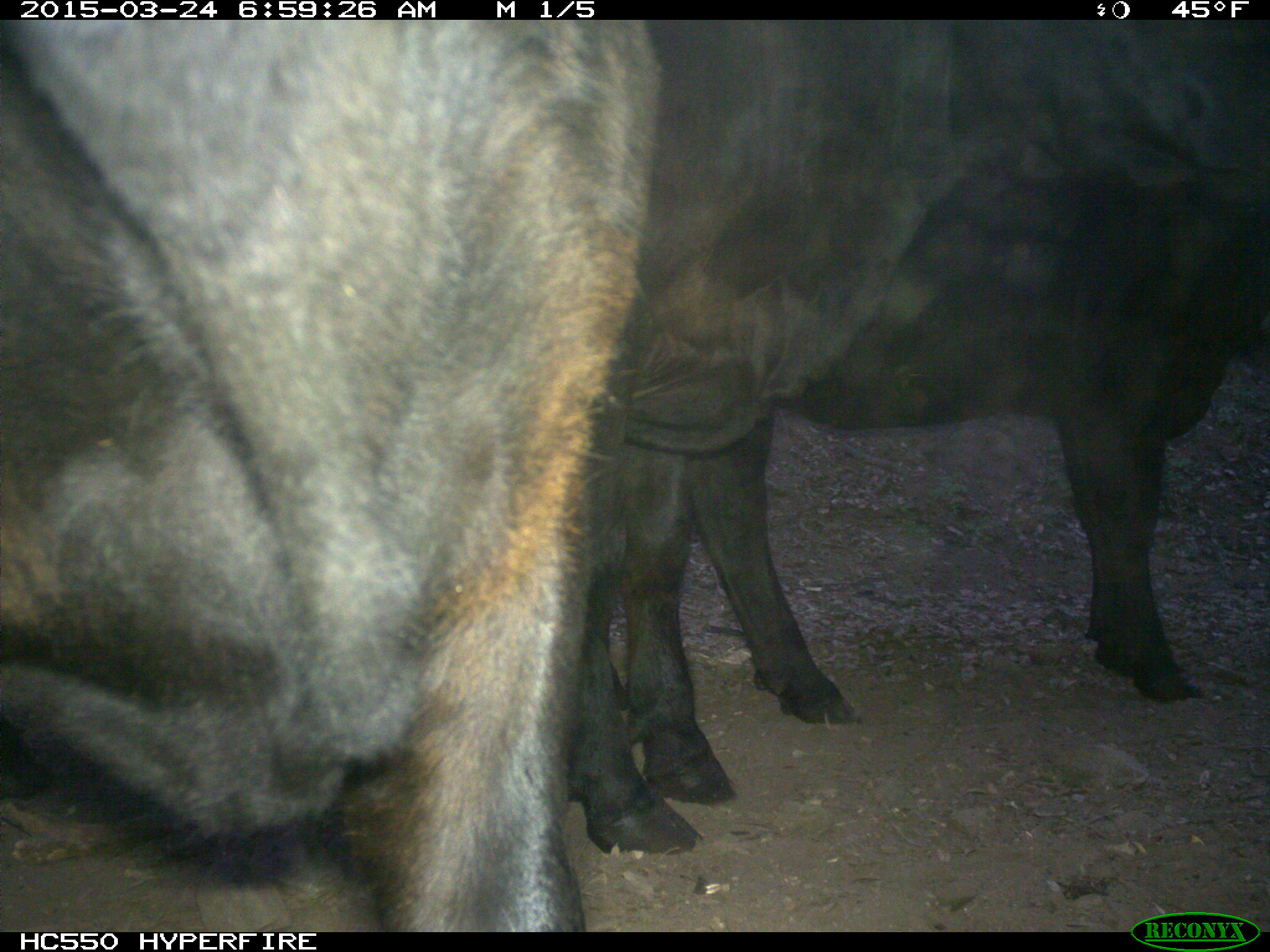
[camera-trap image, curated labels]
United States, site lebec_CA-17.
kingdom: Animalia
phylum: Chordata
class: Mammalia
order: Artiodactyla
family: Bovidae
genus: Bos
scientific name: Bos taurus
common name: domestic cow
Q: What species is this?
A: Bos taurus (domestic cow).